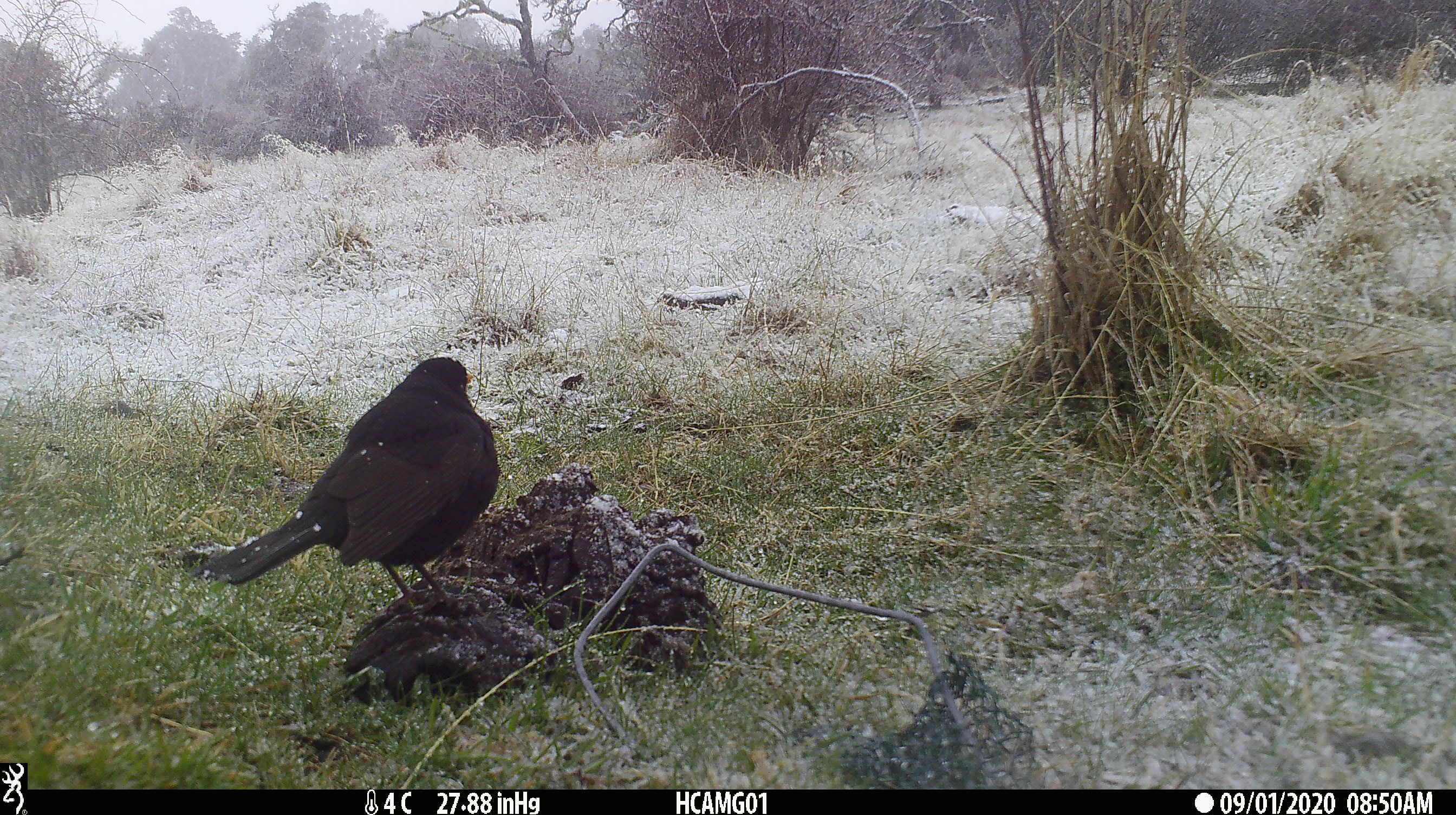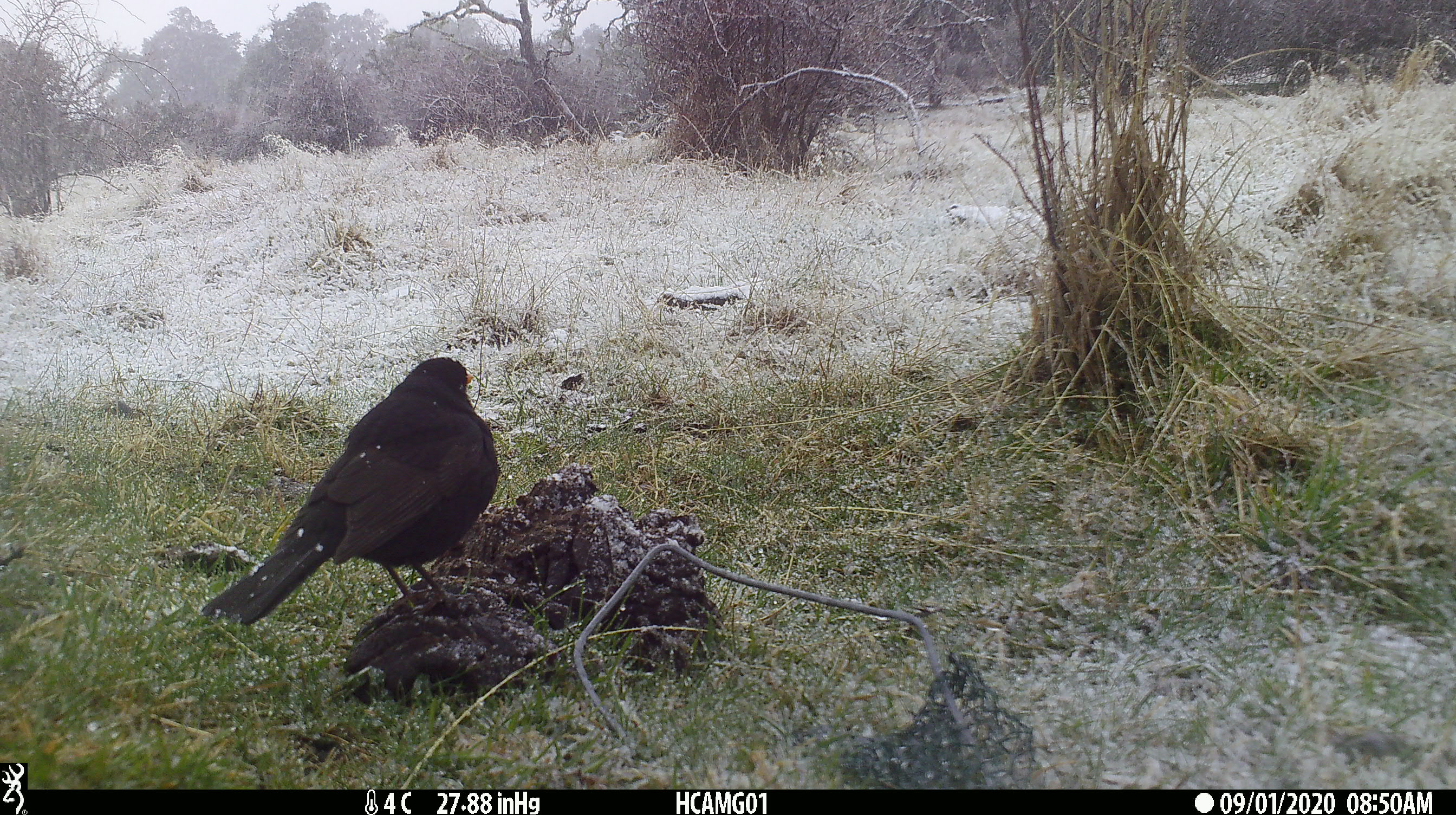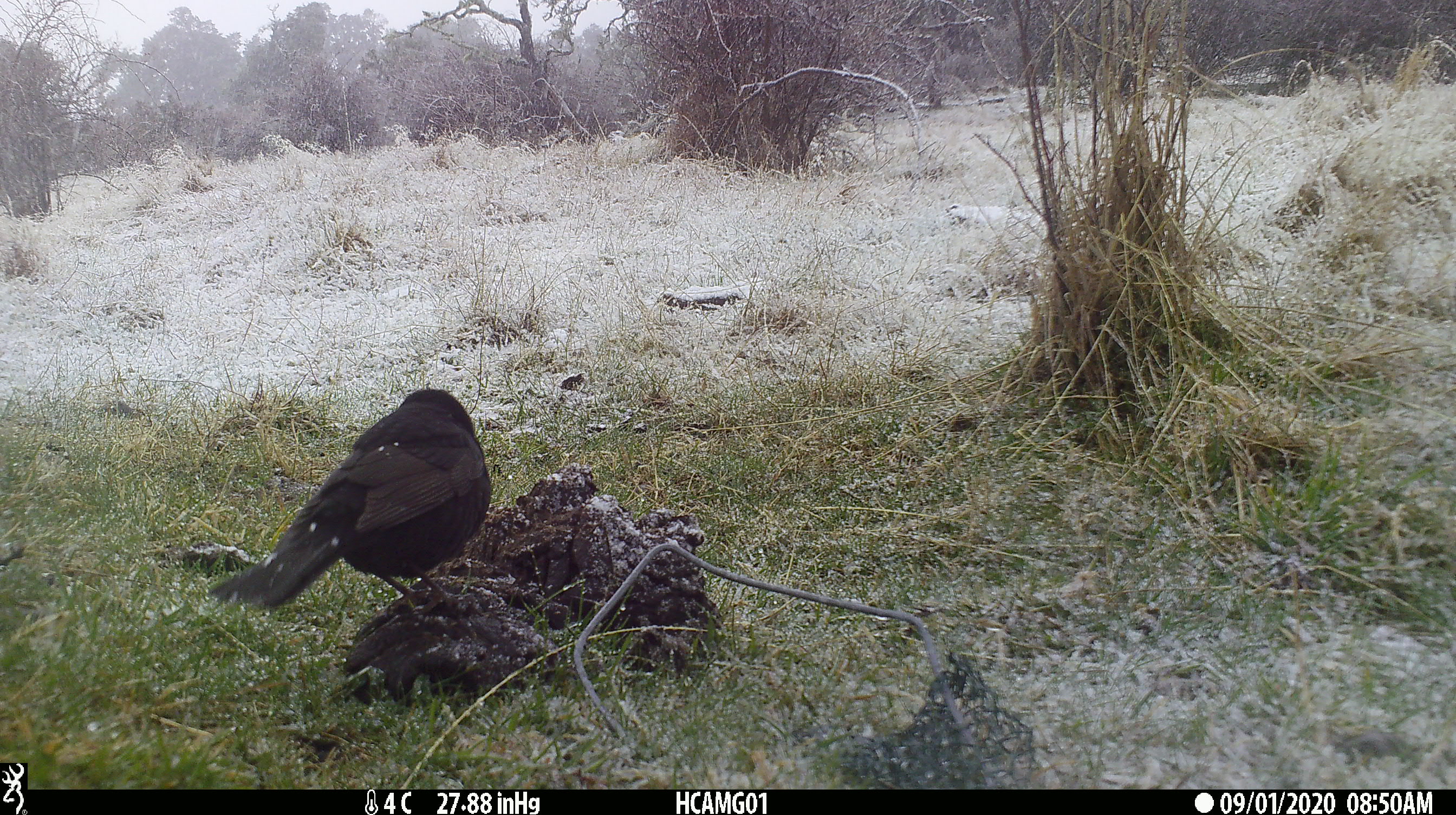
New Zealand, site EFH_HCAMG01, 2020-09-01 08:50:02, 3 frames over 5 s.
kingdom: Animalia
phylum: Chordata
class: Aves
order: Passeriformes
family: Turdidae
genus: Turdus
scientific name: Turdus merula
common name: eurasian blackbird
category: blackbird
Blackbird (eurasian blackbird) (Turdus merula).